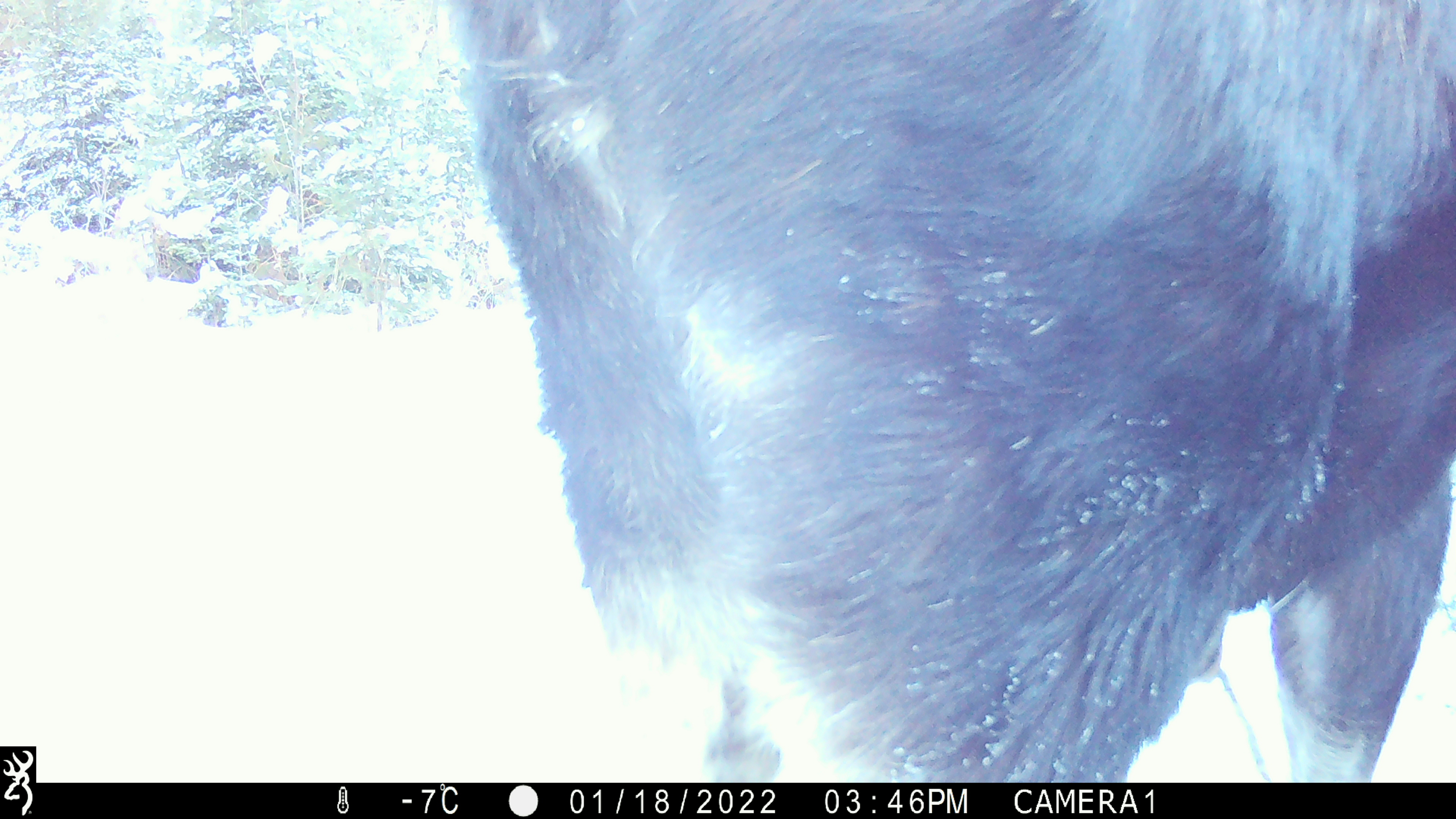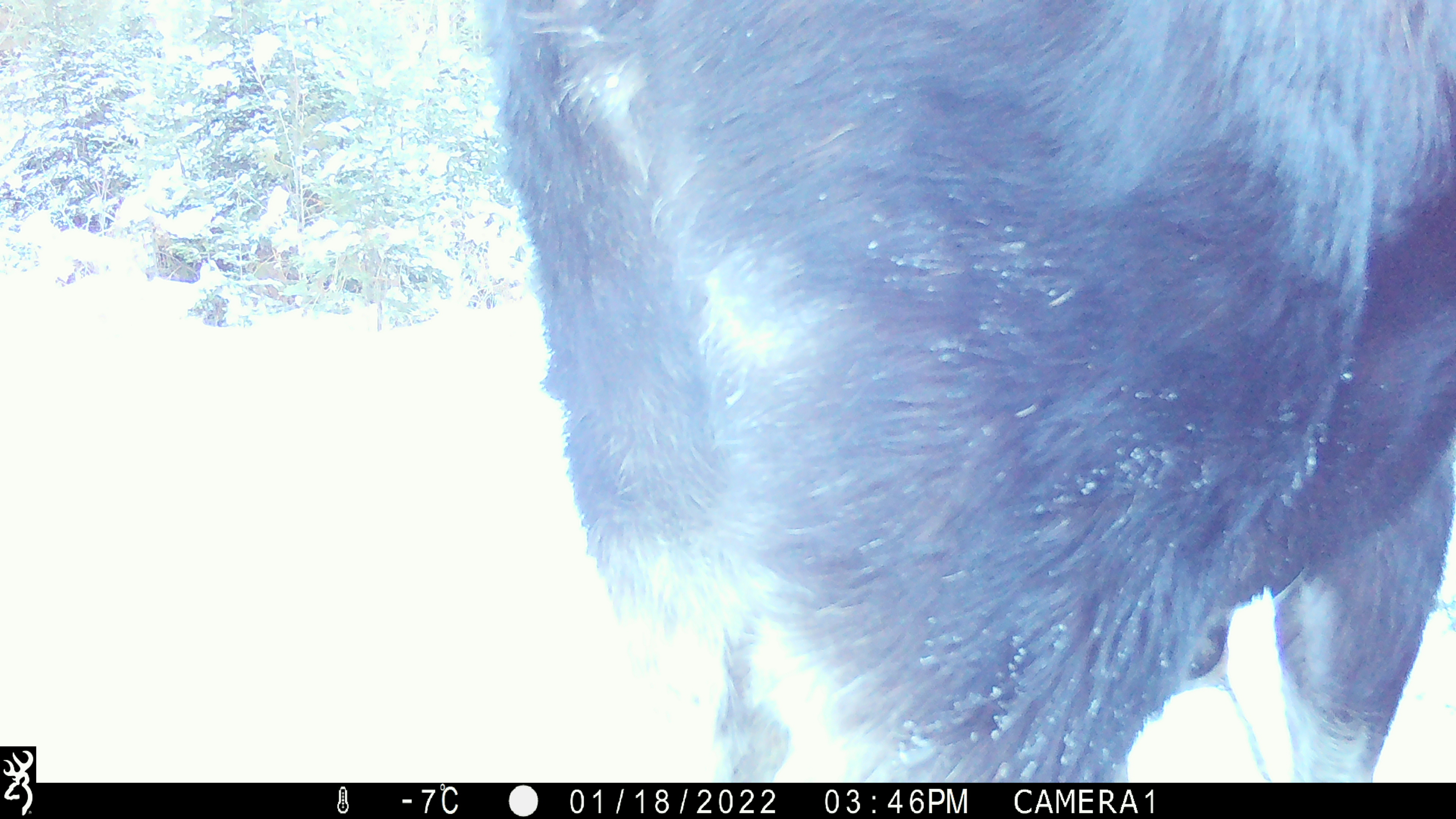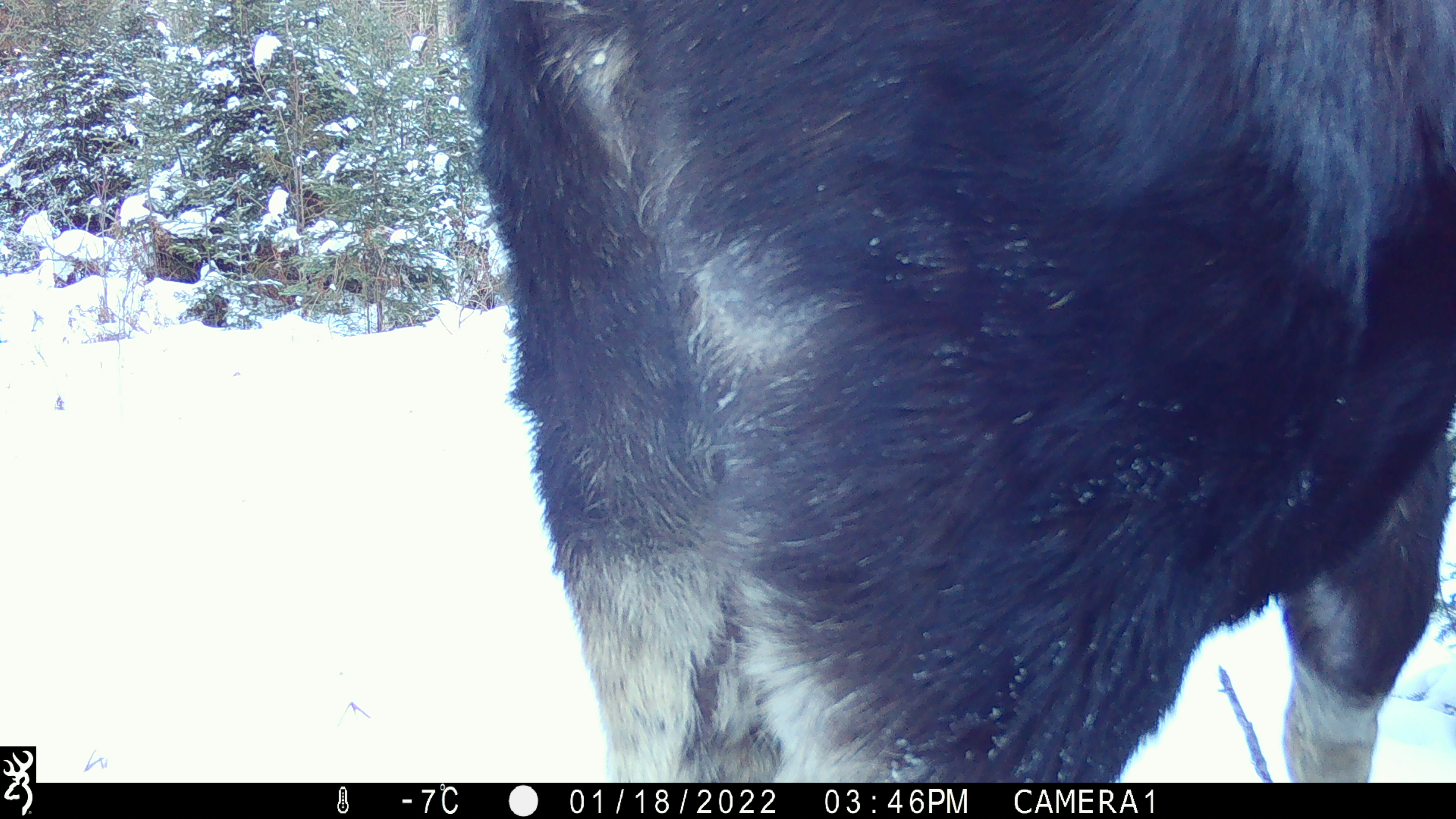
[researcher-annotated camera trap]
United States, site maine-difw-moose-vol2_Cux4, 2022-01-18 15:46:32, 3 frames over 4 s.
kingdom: Animalia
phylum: Chordata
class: Mammalia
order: Artiodactyla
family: Cervidae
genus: Alces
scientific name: Alces alces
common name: moose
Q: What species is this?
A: Moose (Alces alces).